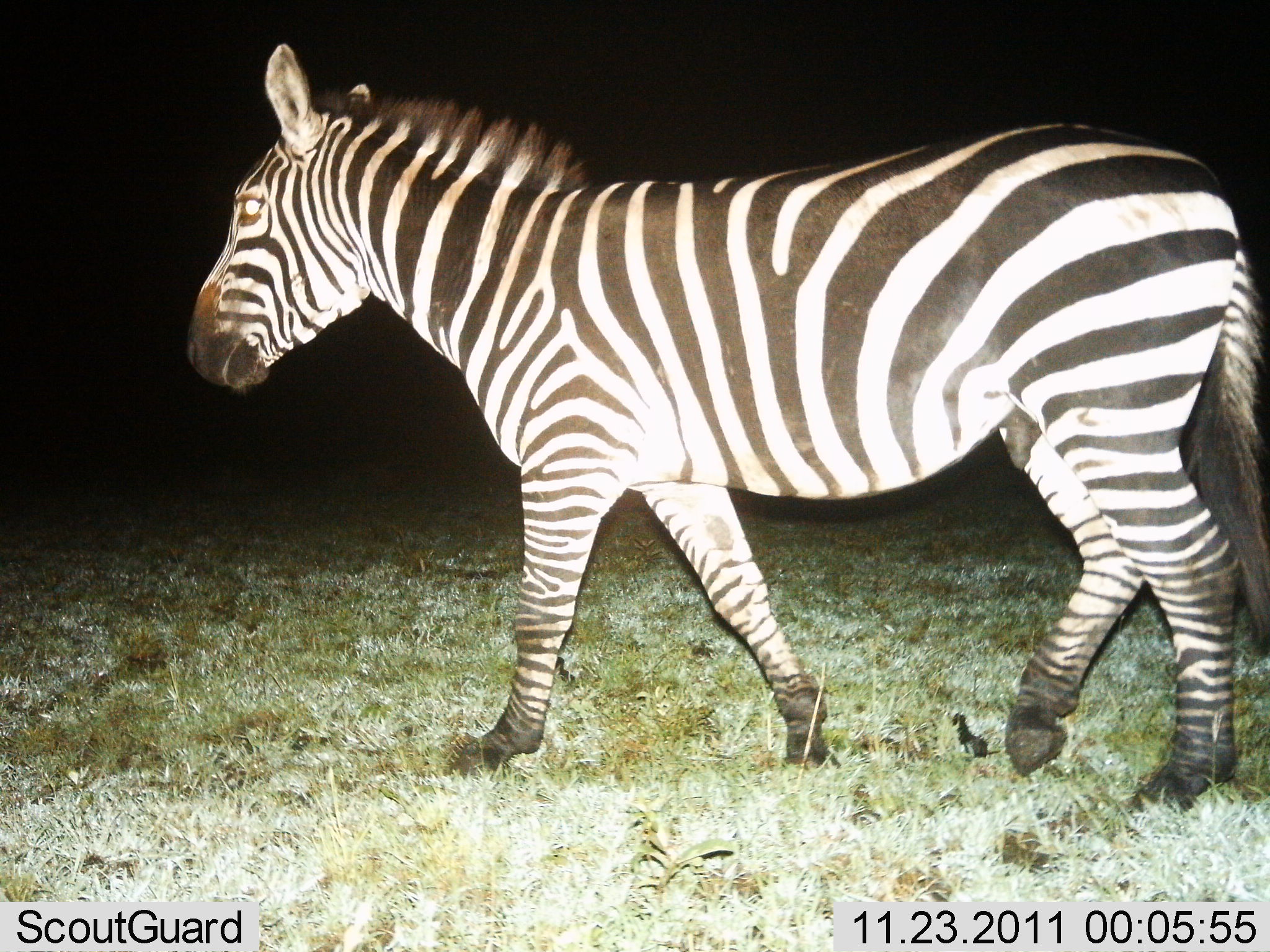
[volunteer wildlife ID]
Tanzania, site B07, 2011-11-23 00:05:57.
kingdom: Animalia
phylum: Chordata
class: Mammalia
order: Perissodactyla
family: Equidae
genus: Equus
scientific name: Equus quagga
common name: plains zebra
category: zebra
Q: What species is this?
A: Zebra (plains zebra) (Equus quagga).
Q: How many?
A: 1.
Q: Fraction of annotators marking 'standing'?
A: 17%.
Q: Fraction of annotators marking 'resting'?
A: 0%.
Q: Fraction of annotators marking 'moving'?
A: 92%.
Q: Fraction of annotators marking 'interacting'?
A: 0%.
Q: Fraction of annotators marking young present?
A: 0%.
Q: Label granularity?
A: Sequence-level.